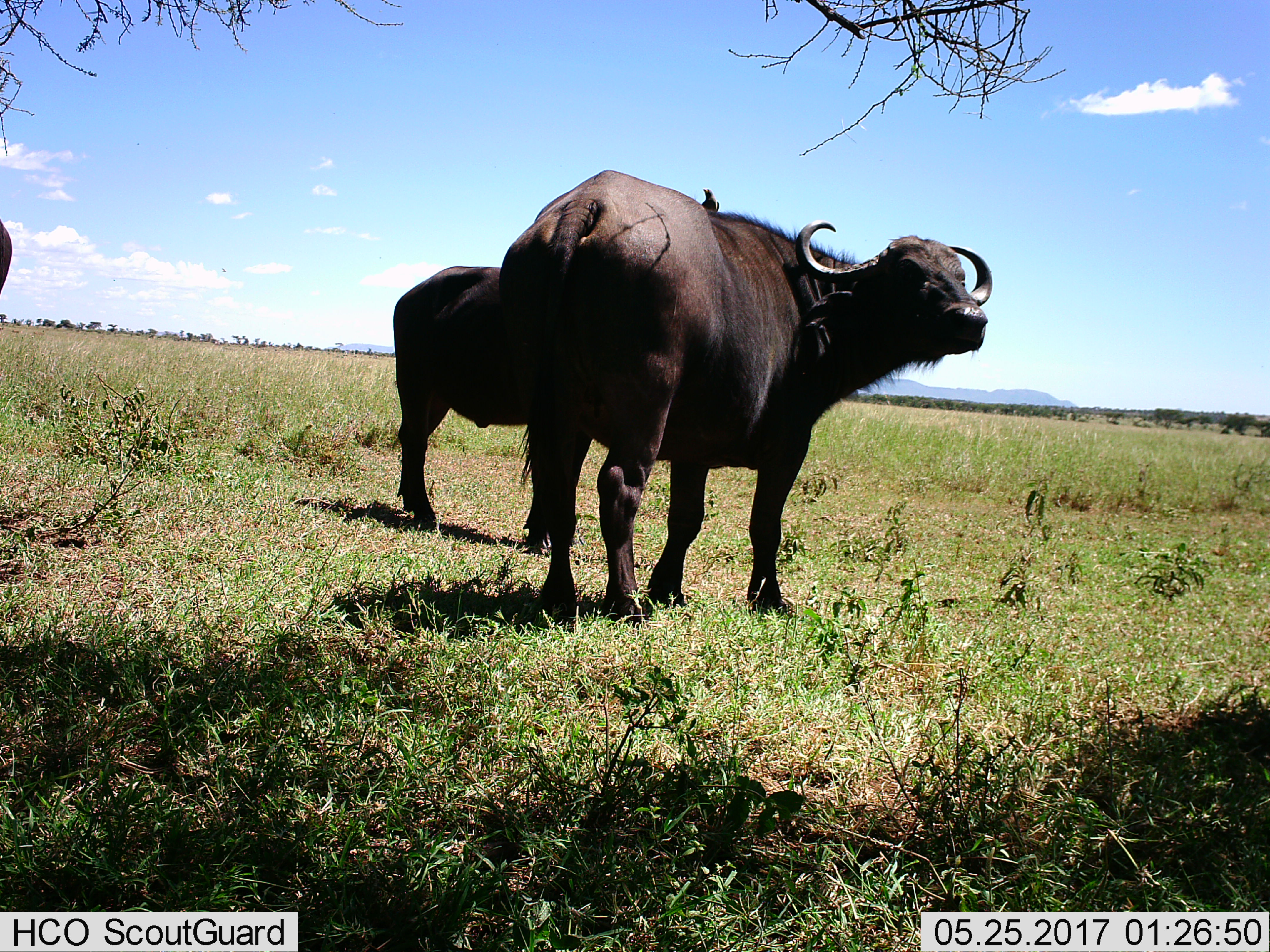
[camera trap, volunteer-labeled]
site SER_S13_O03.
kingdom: Animalia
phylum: Chordata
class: Mammalia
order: Artiodactyla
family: Bovidae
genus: Syncerus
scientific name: Syncerus caffer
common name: african buffalo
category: buffalo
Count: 3.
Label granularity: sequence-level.